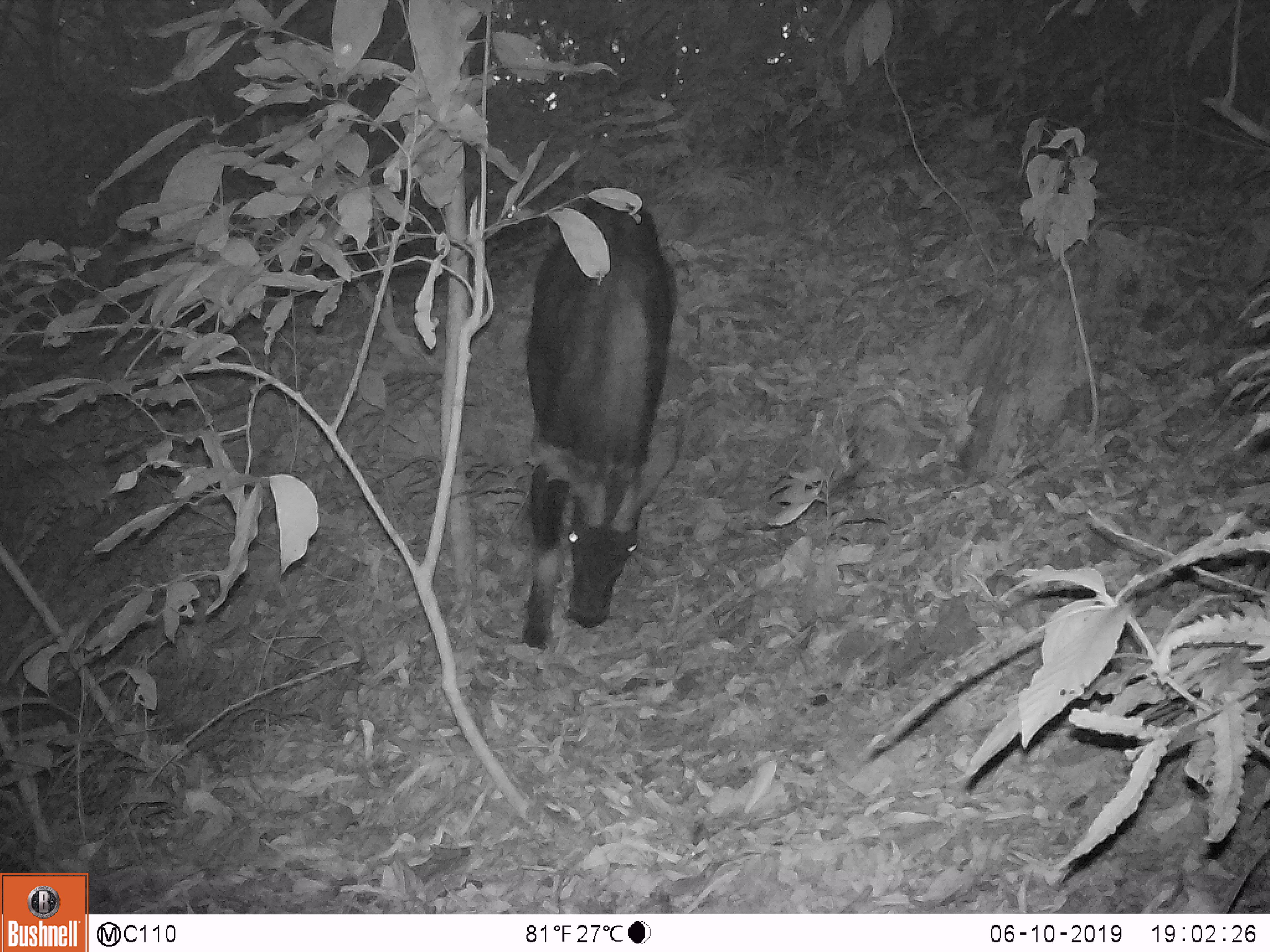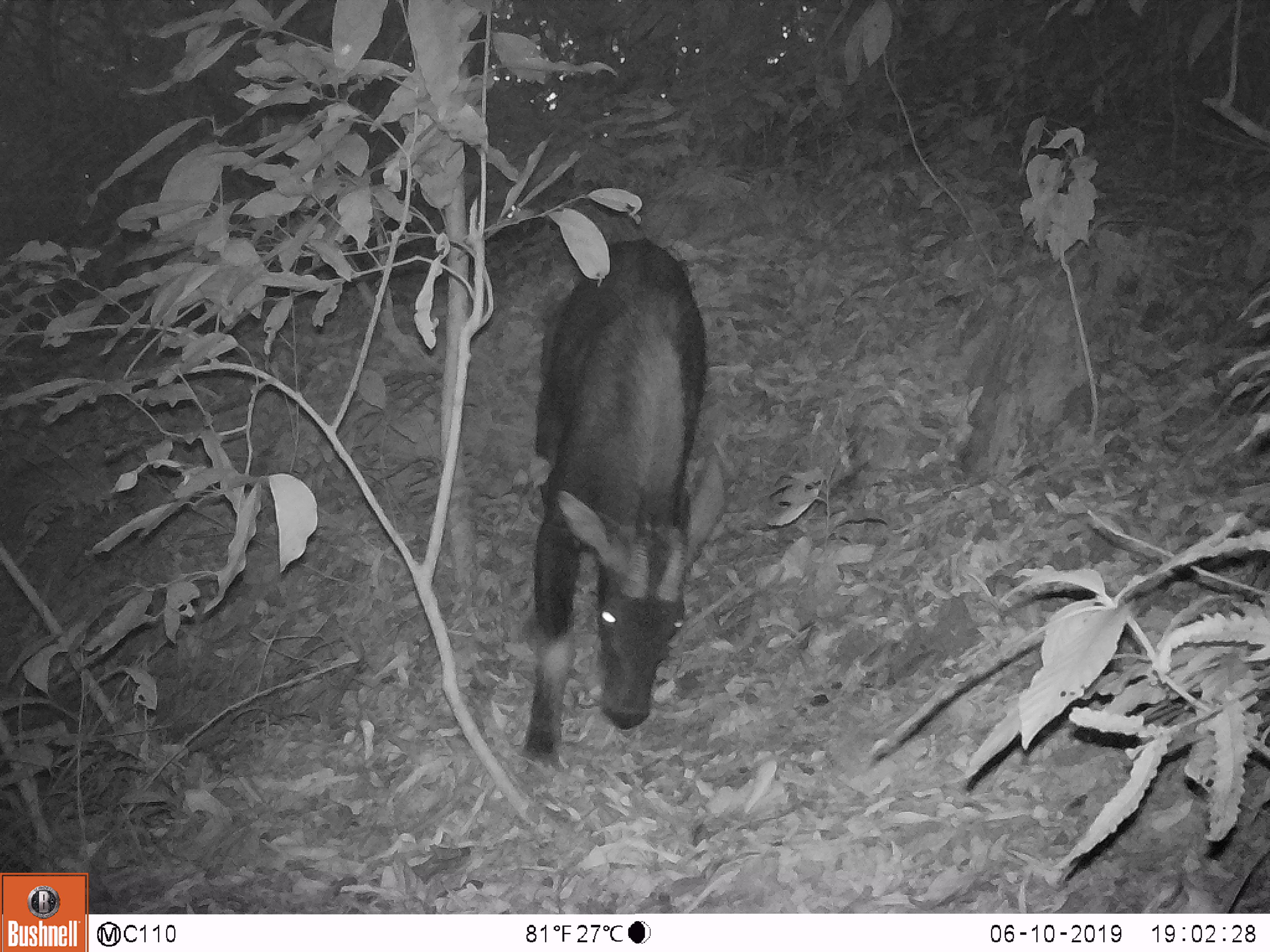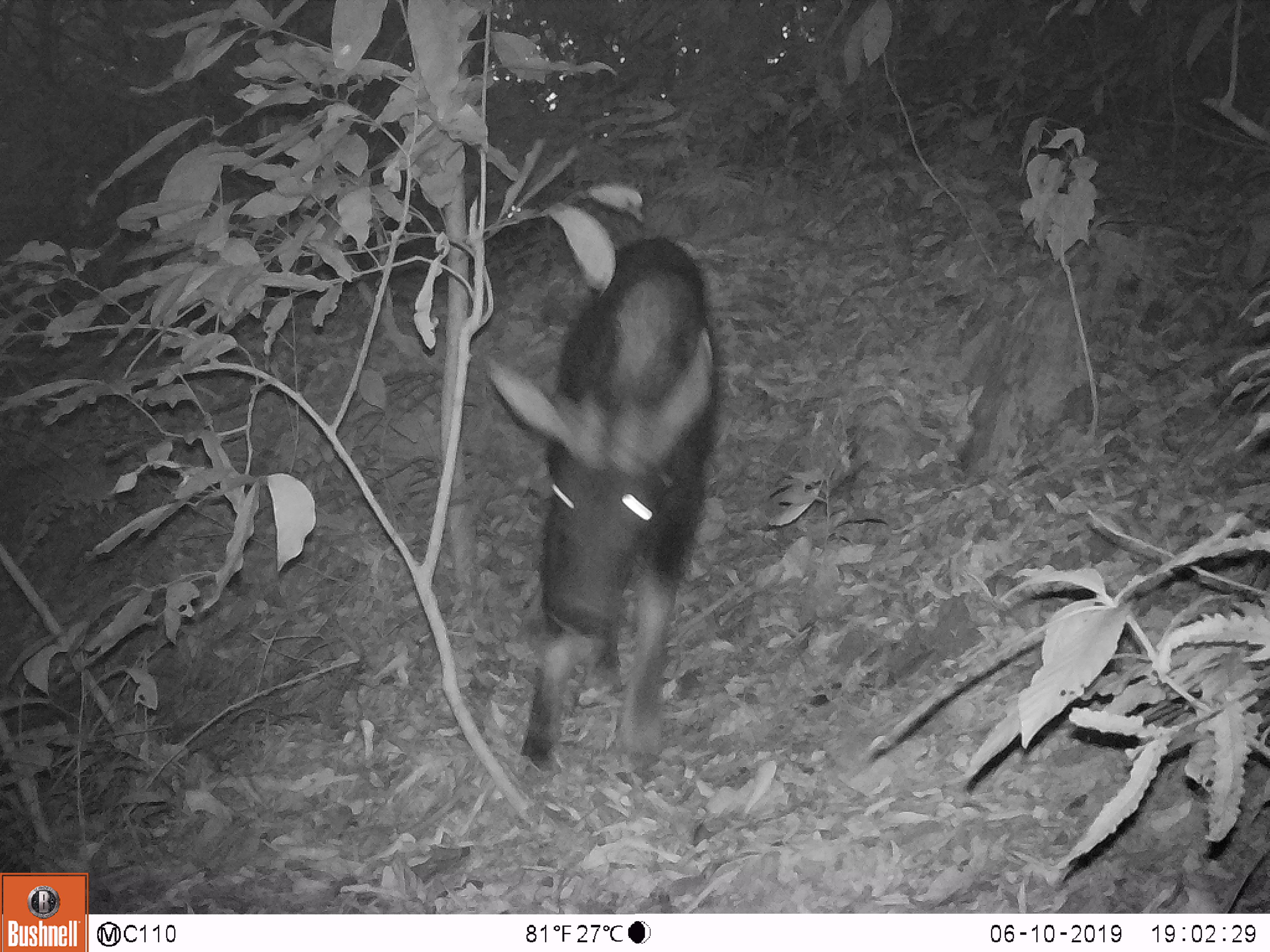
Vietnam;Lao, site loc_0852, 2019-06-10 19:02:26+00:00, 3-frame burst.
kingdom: Animalia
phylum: Chordata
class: Mammalia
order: Artiodactyla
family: Bovidae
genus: Capricornis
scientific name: Capricornis sumatraensis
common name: chinese serow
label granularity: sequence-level